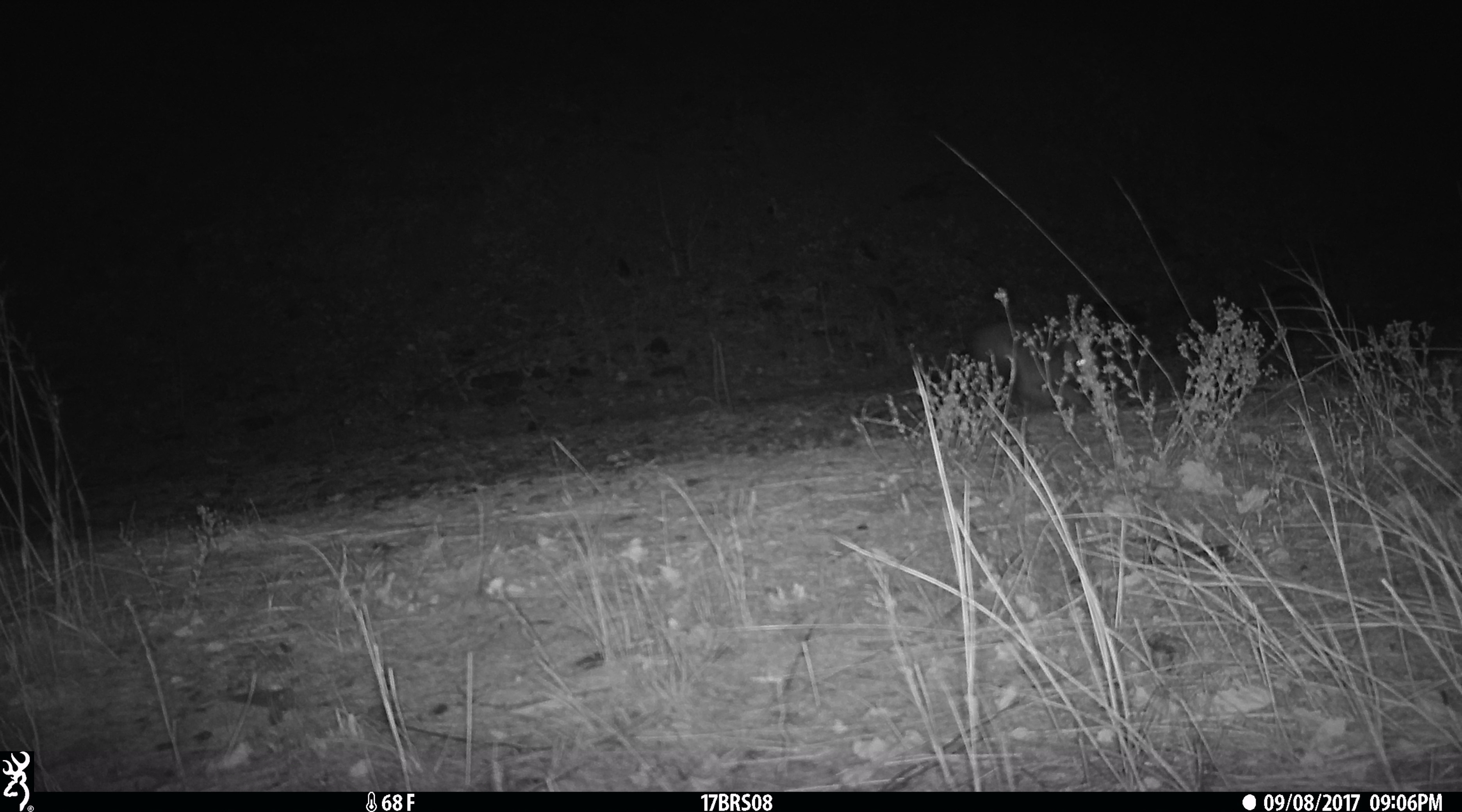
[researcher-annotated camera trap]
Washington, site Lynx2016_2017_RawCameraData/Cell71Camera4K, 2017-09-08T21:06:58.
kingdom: Animalia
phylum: Chordata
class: Mammalia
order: Lagomorpha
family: Leporidae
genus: Lepus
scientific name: Lepus americanus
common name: snowshoe hare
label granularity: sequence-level